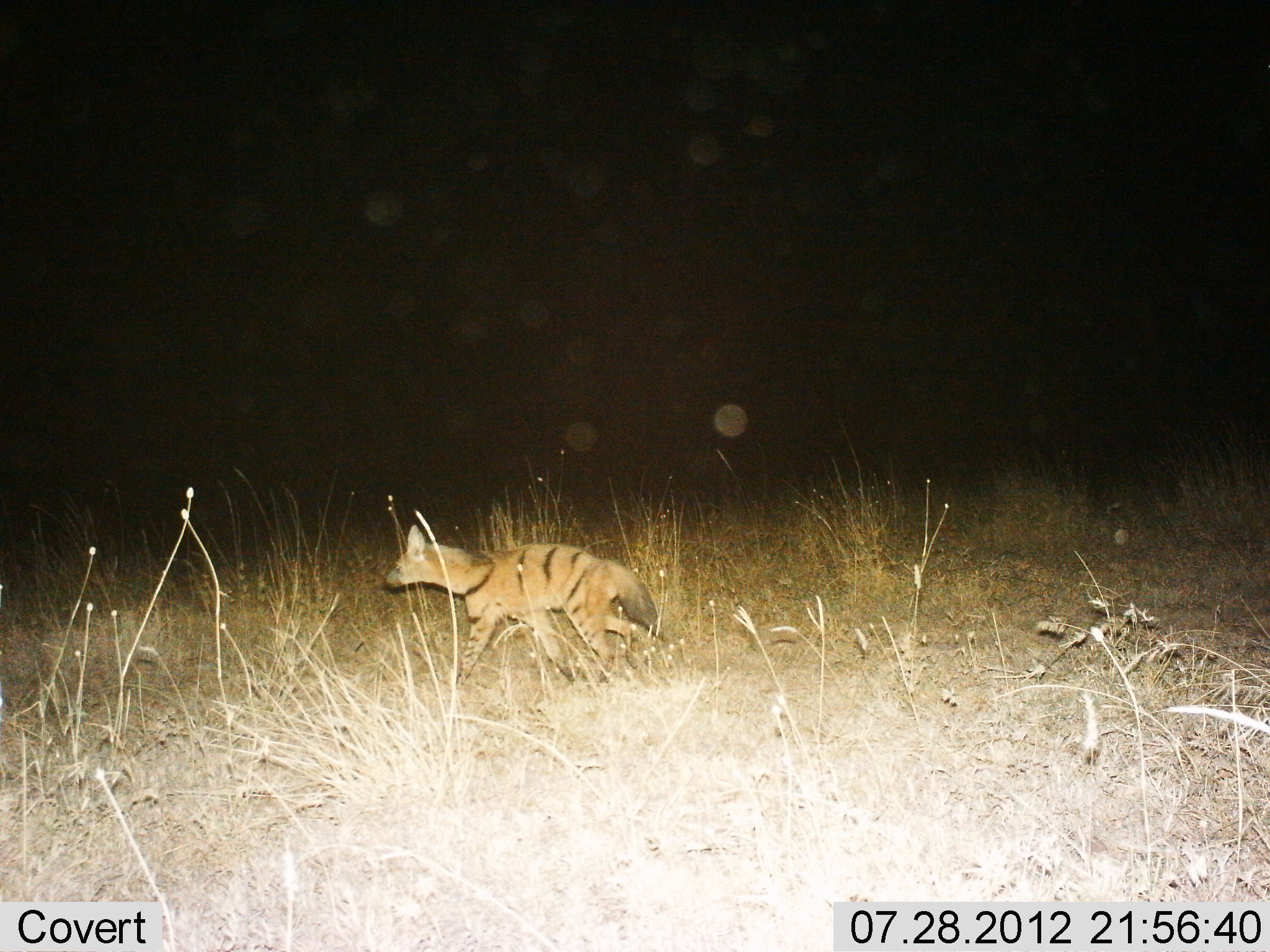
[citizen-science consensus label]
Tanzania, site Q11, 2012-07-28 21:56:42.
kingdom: Animalia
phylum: Chordata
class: Mammalia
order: Carnivora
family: Hyaenidae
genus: Proteles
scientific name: Proteles cristatus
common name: aardwolf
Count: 1.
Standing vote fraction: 0%.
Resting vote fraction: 0%.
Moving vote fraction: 100%.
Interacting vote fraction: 0%.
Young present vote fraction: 0%.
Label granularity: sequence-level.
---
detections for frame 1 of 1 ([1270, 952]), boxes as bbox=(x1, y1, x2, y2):
animal: bbox=(383, 509, 682, 707)